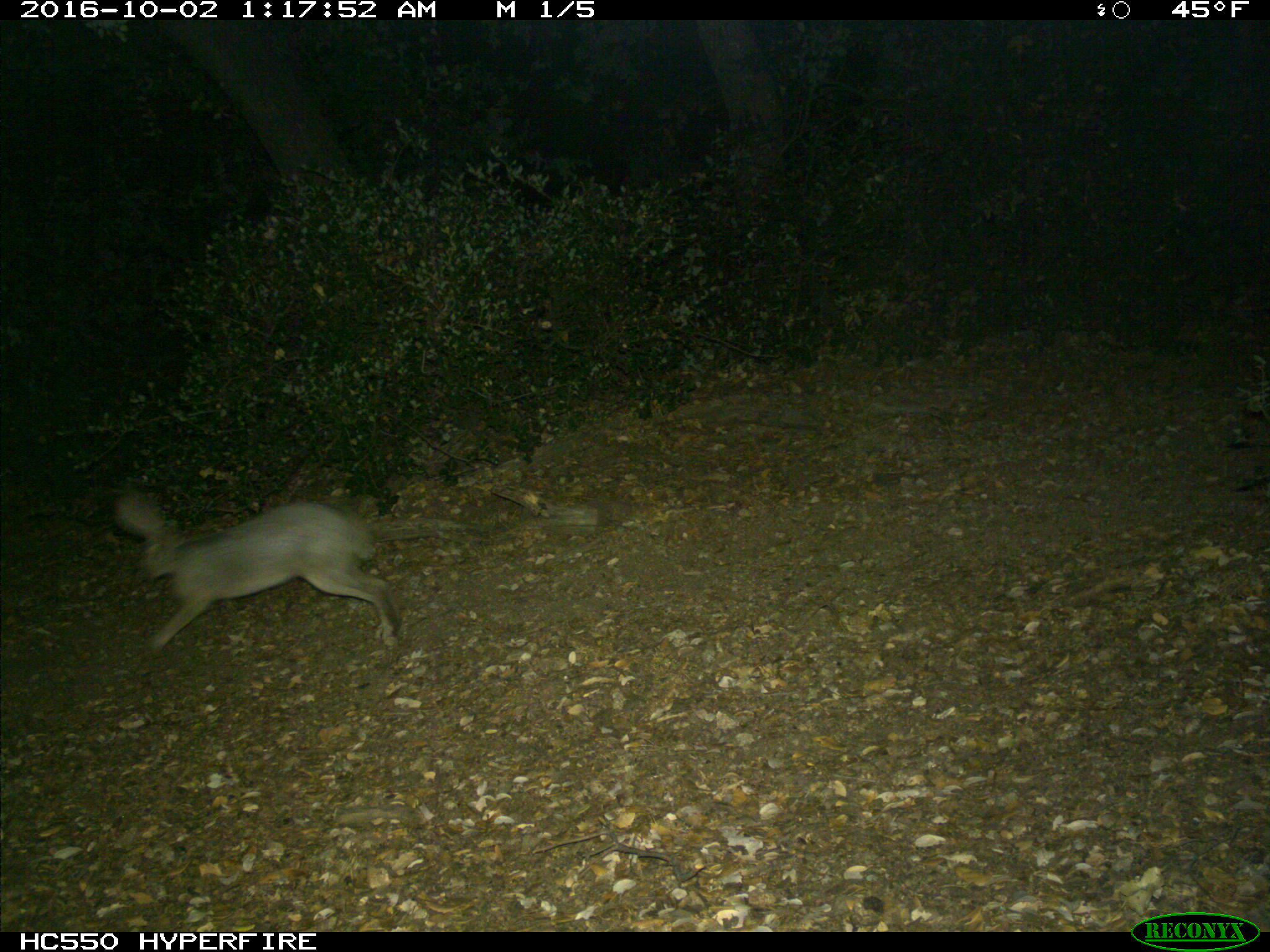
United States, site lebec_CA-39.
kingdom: Animalia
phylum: Chordata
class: Mammalia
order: Lagomorpha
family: Leporidae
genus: Lepus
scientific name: Lepus californicus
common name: black-tailed jackrabbit